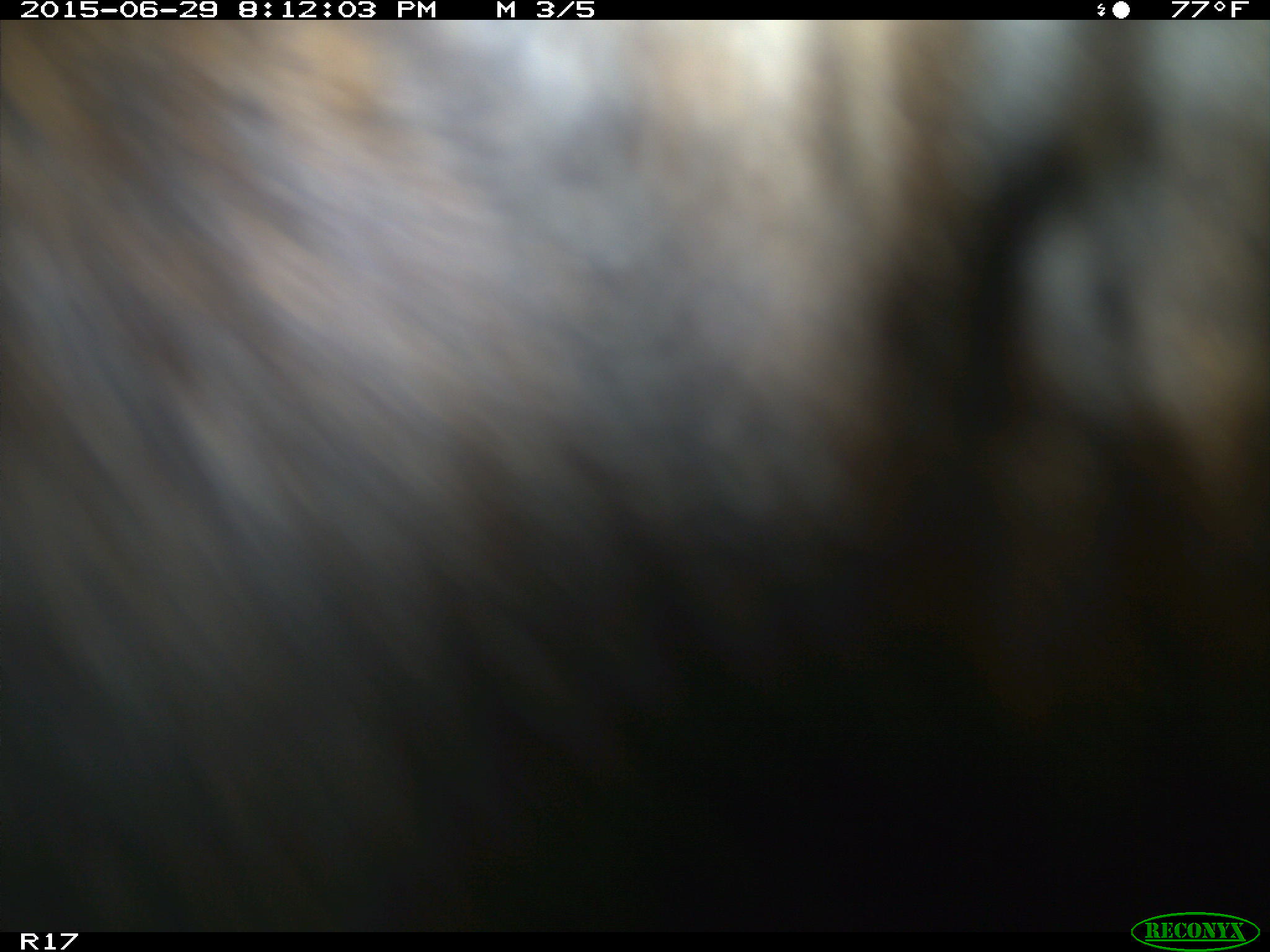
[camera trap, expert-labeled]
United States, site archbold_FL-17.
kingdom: Animalia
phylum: Chordata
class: Mammalia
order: Artiodactyla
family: Bovidae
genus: Bos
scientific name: Bos taurus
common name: domestic cow